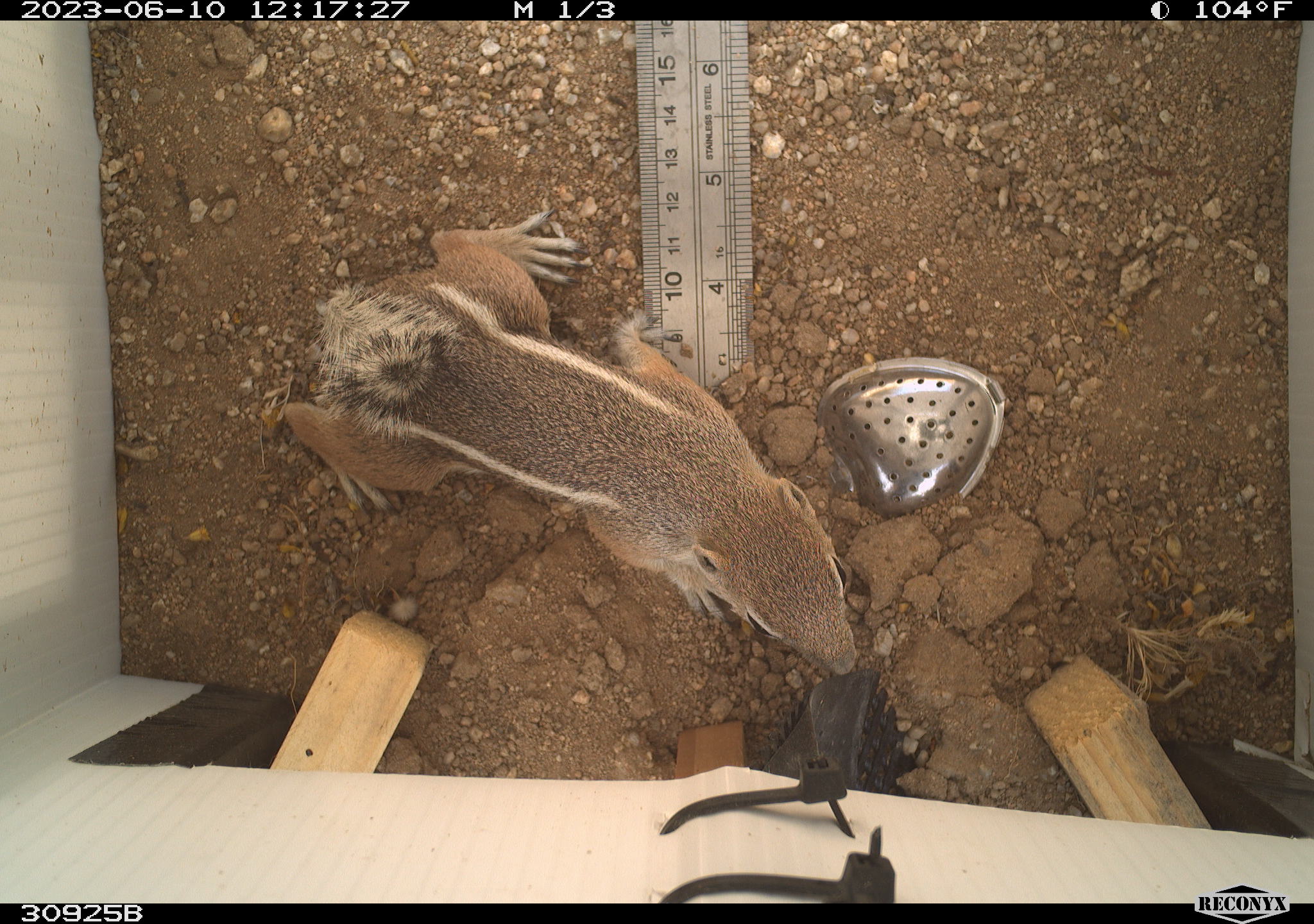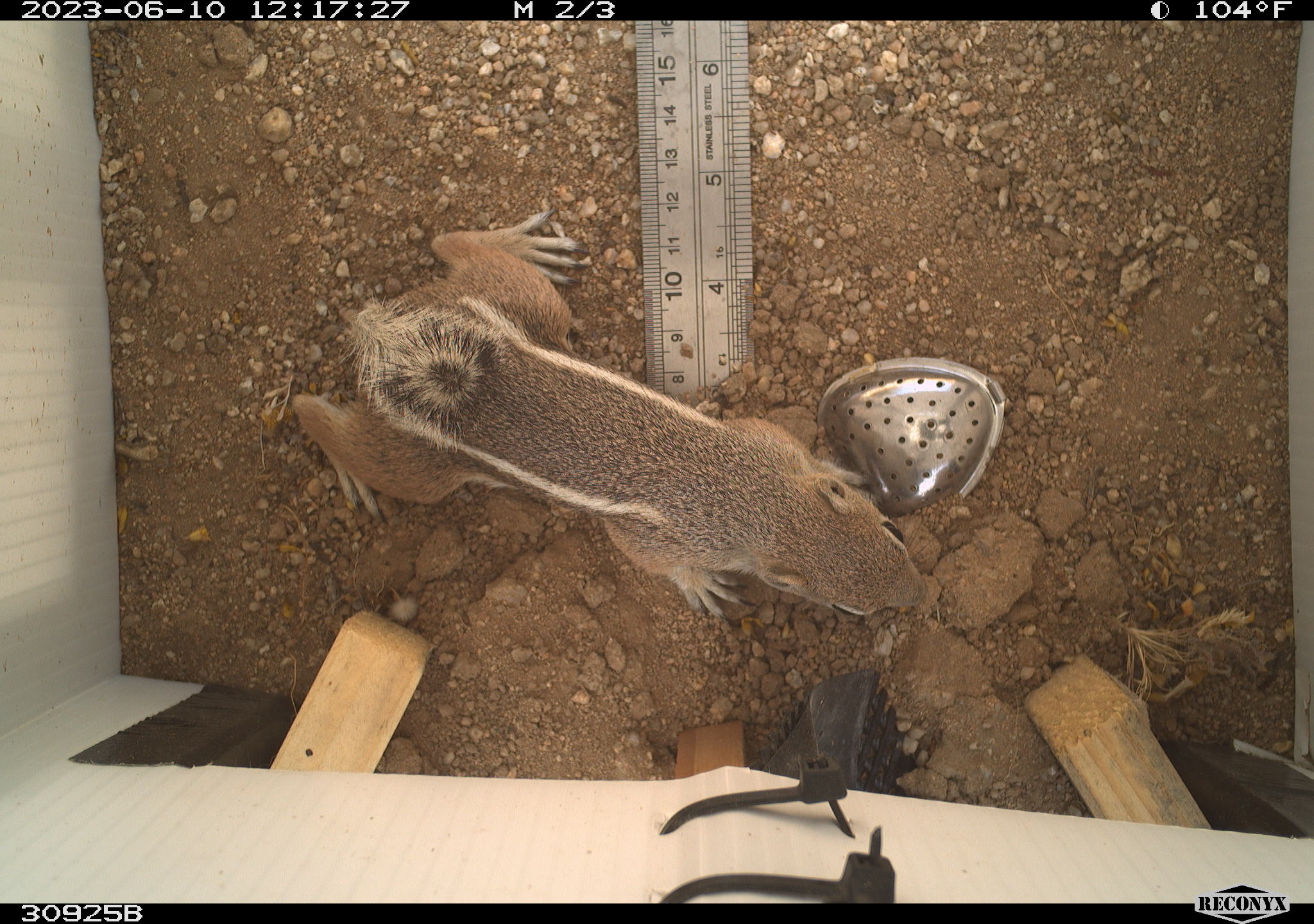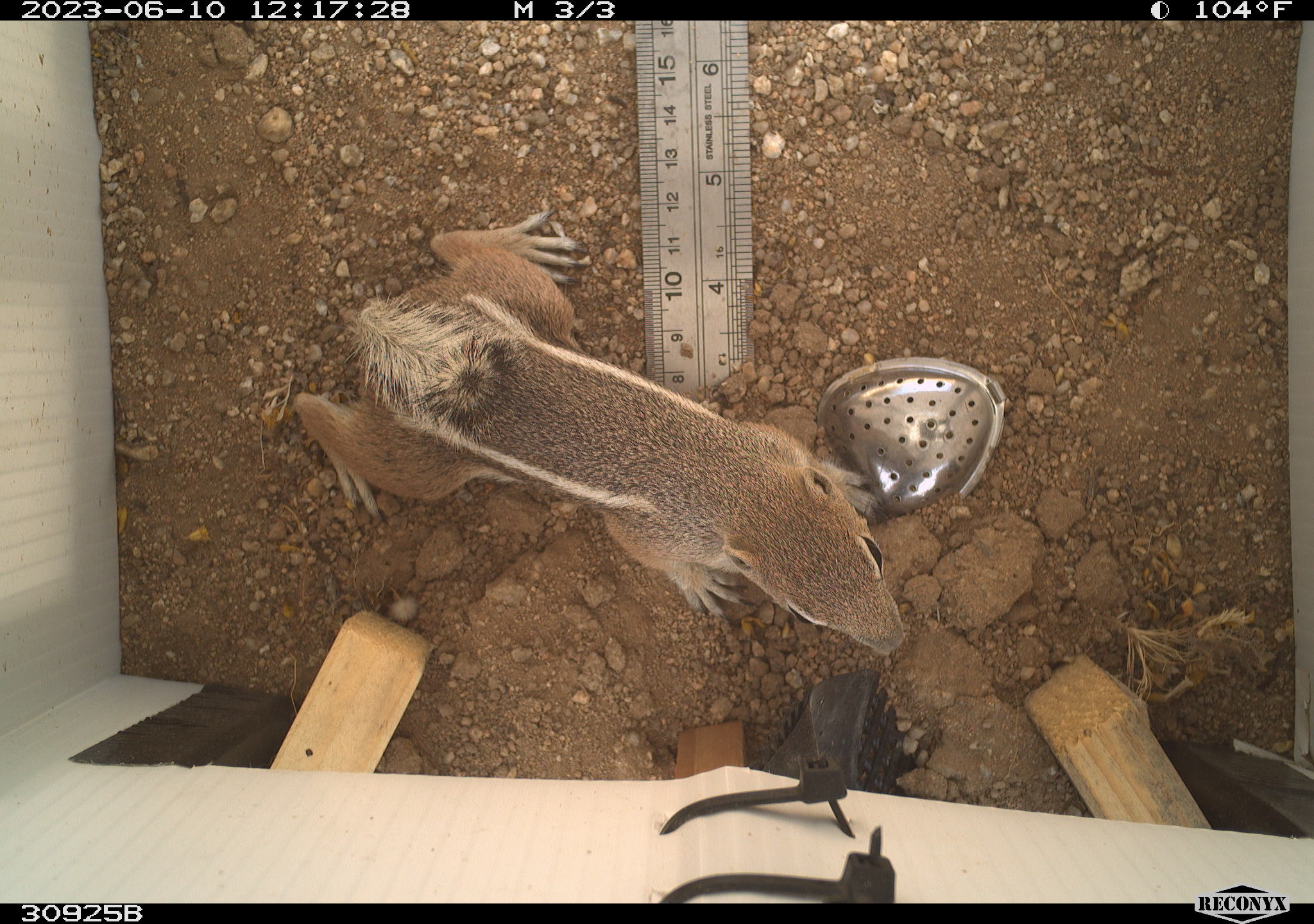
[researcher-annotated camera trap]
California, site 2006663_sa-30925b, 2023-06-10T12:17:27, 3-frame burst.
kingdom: Animalia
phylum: Chordata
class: Mammalia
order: Rodentia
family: Sciuridae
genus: Ammospermophilus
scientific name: Ammospermophilus leucurus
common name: white-tailed antelope squirrel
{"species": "white-tailed antelope squirrel (Ammospermophilus leucurus)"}